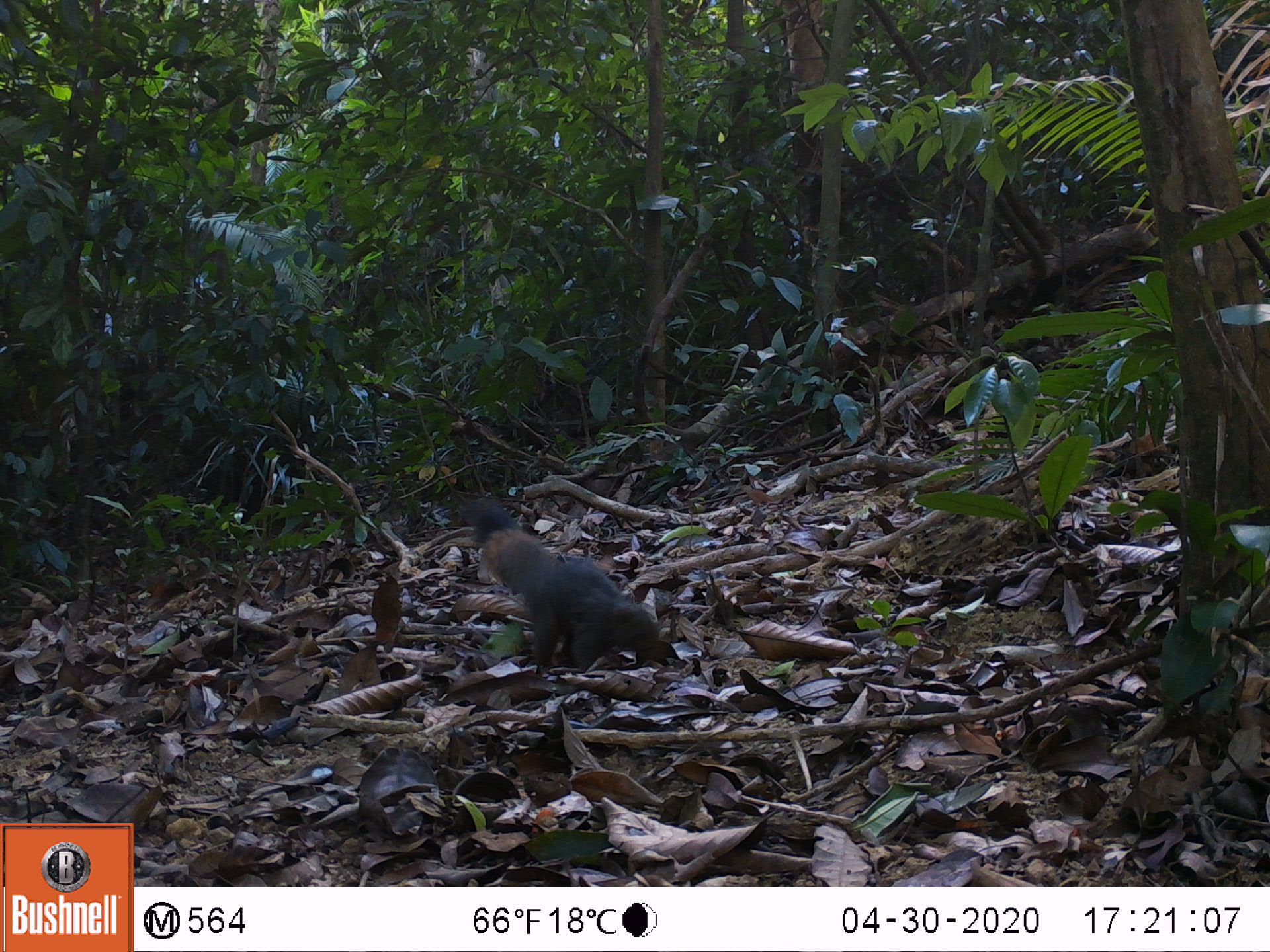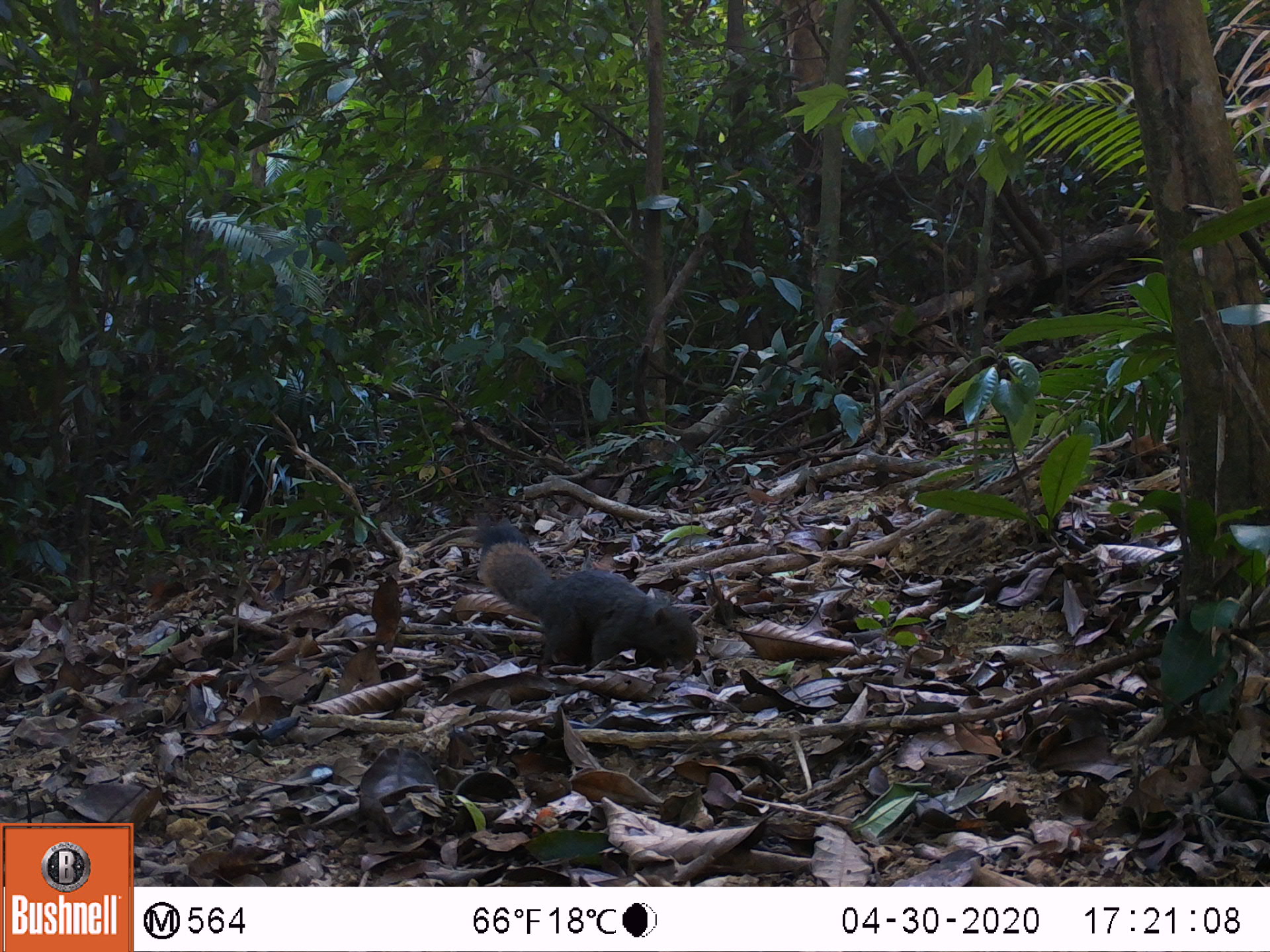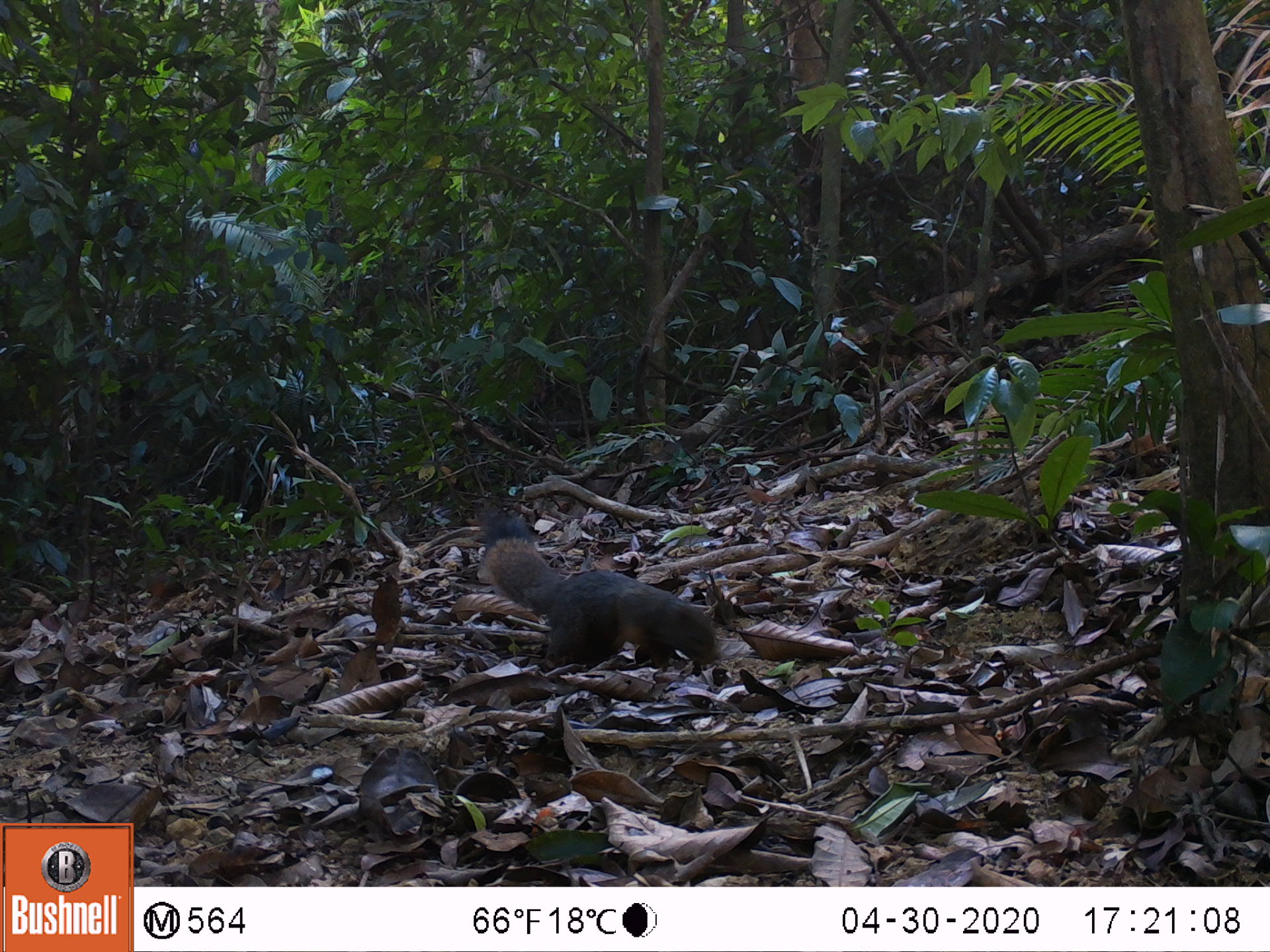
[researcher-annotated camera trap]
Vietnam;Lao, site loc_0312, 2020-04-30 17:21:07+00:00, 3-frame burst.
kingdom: Animalia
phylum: Chordata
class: Mammalia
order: Rodentia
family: Sciuridae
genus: Callosciurus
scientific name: Callosciurus erythraeus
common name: pallas's squirrel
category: pallass squirrel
Pallass squirrel (pallas's squirrel) (Callosciurus erythraeus). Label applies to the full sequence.